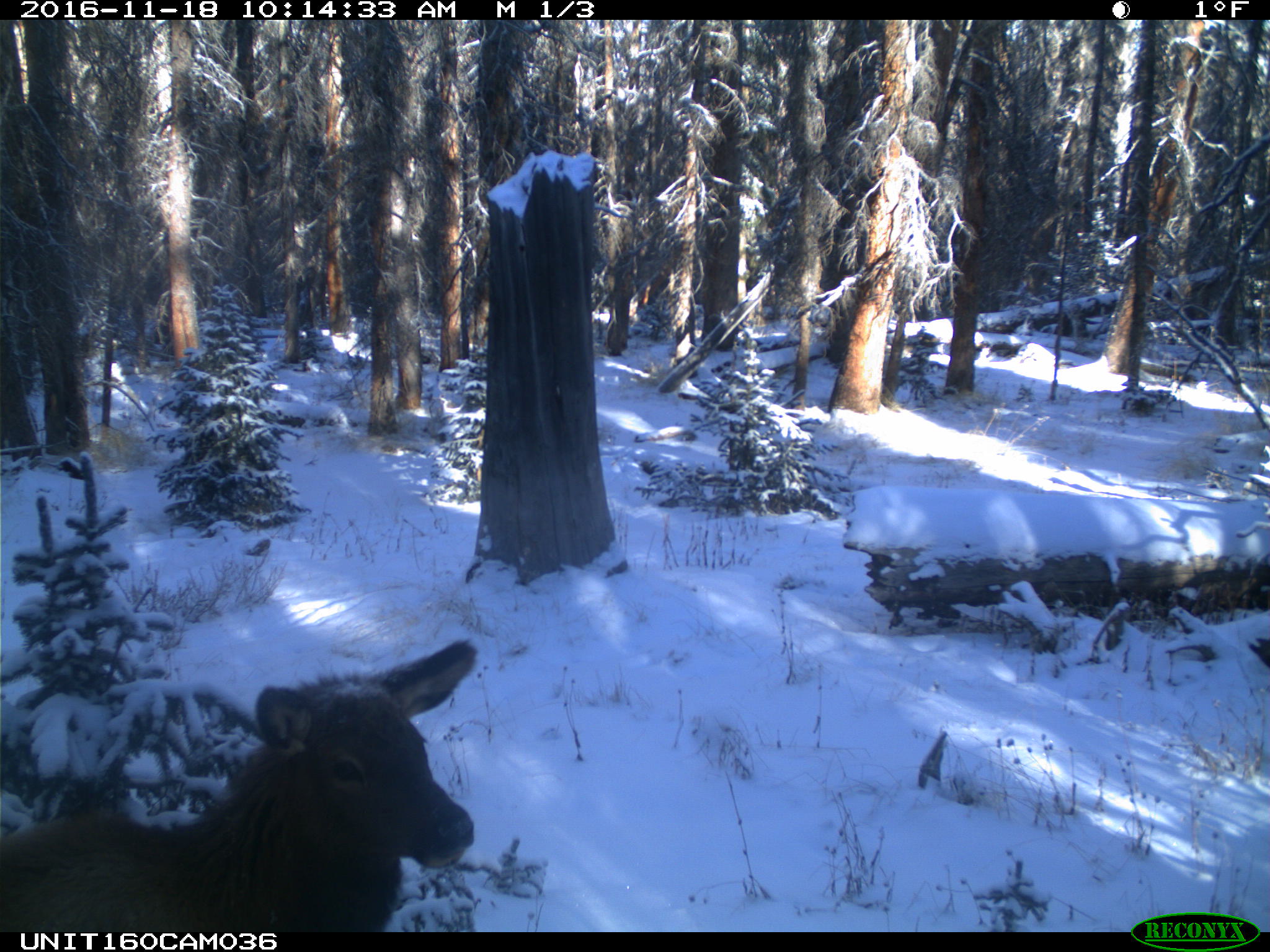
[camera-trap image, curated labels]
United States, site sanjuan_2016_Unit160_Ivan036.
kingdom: Animalia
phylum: Chordata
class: Mammalia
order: Artiodactyla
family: Cervidae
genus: Cervus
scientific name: Cervus elaphus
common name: red deer